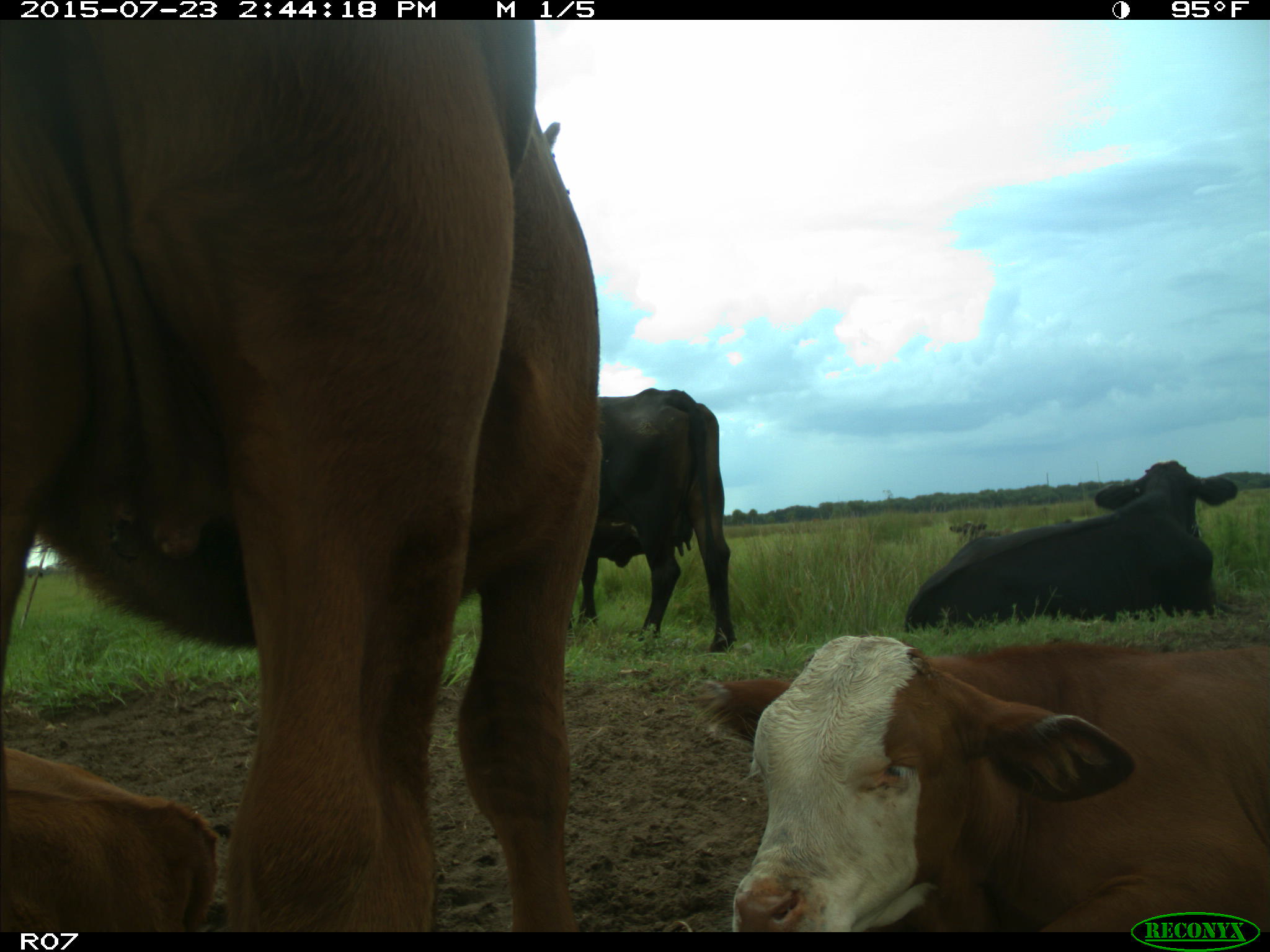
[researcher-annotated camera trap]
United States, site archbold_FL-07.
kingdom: Animalia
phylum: Chordata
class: Mammalia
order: Artiodactyla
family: Bovidae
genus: Bos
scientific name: Bos taurus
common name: domestic cow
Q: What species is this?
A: Bos taurus (domestic cow).